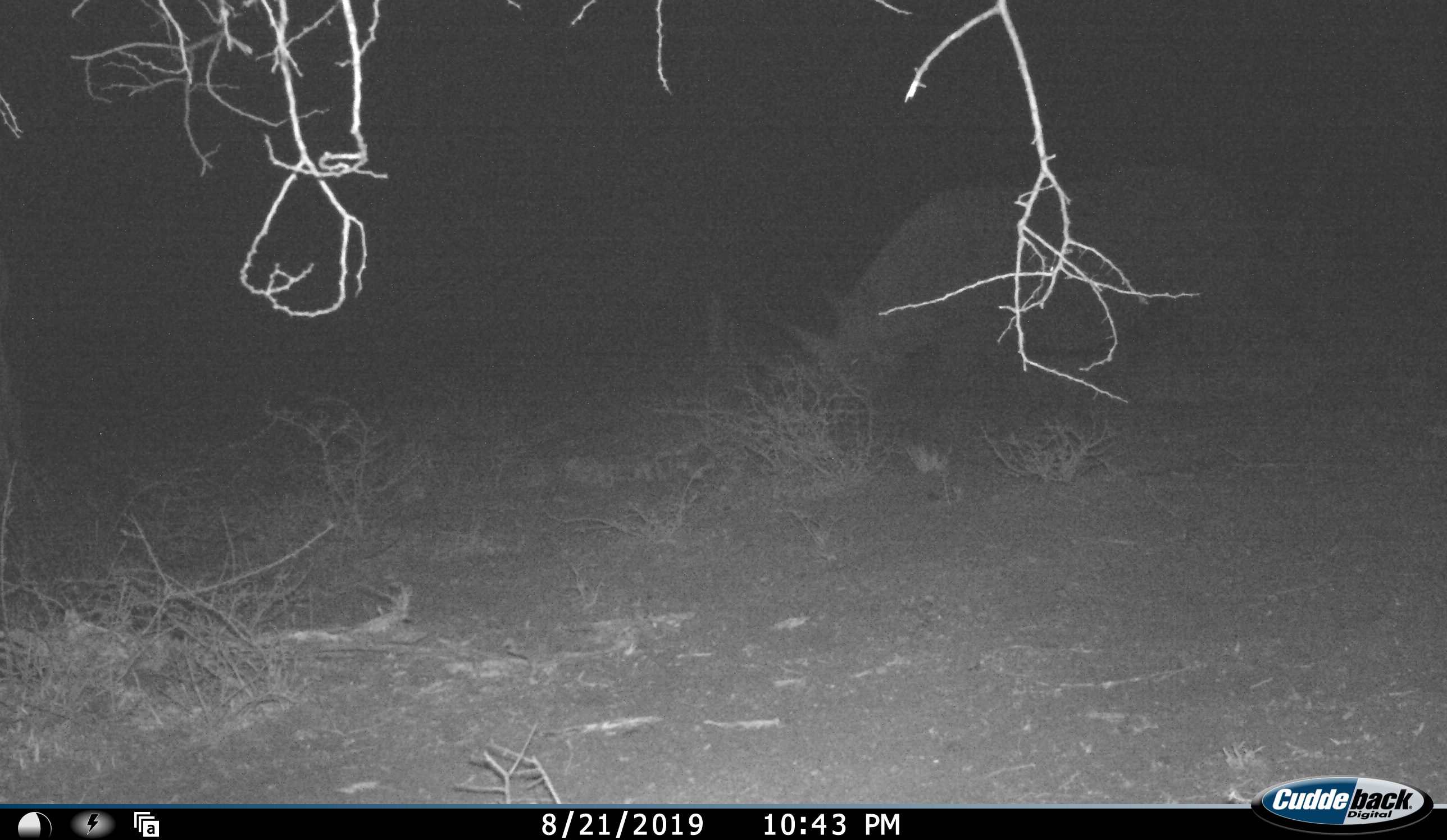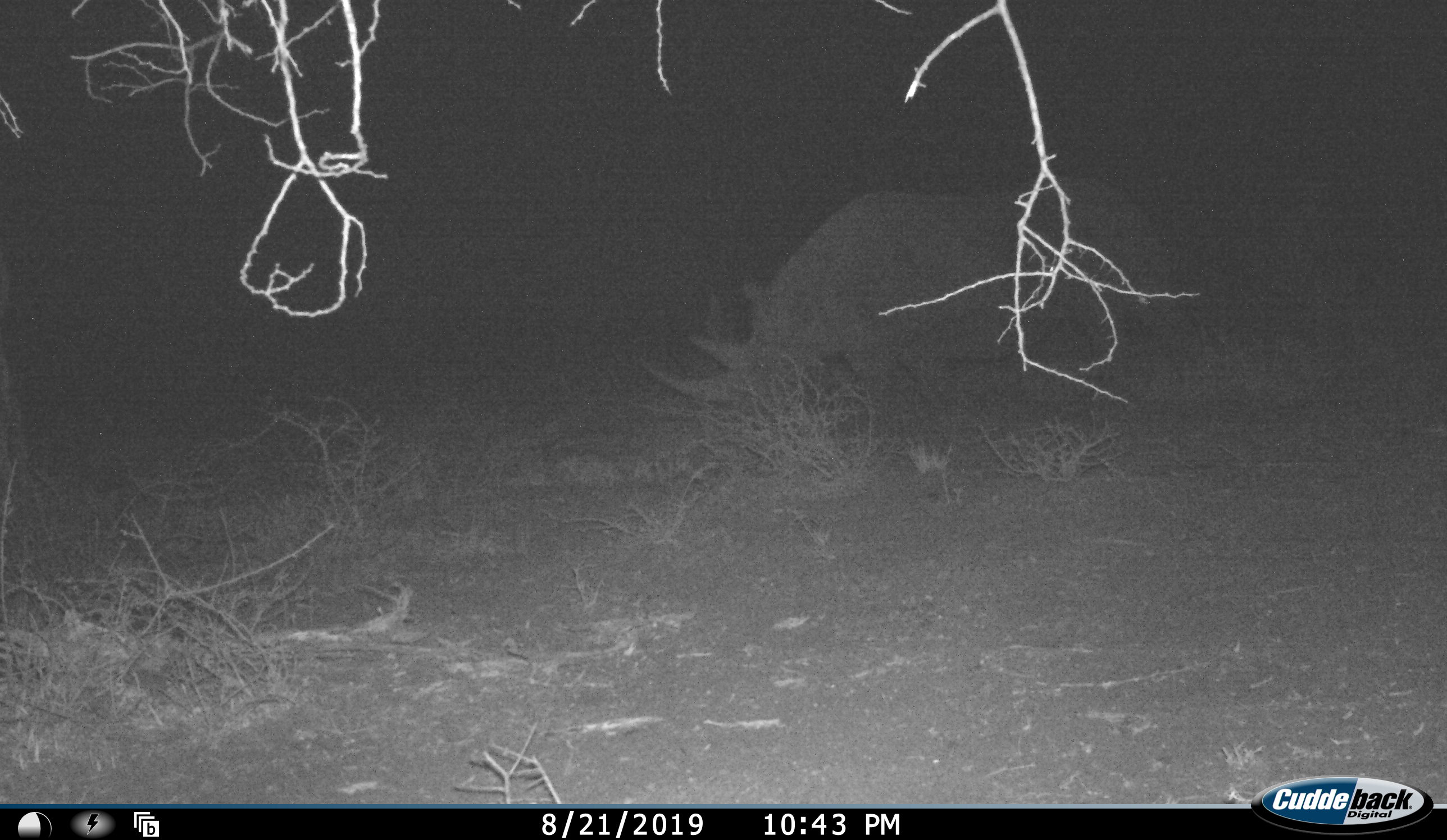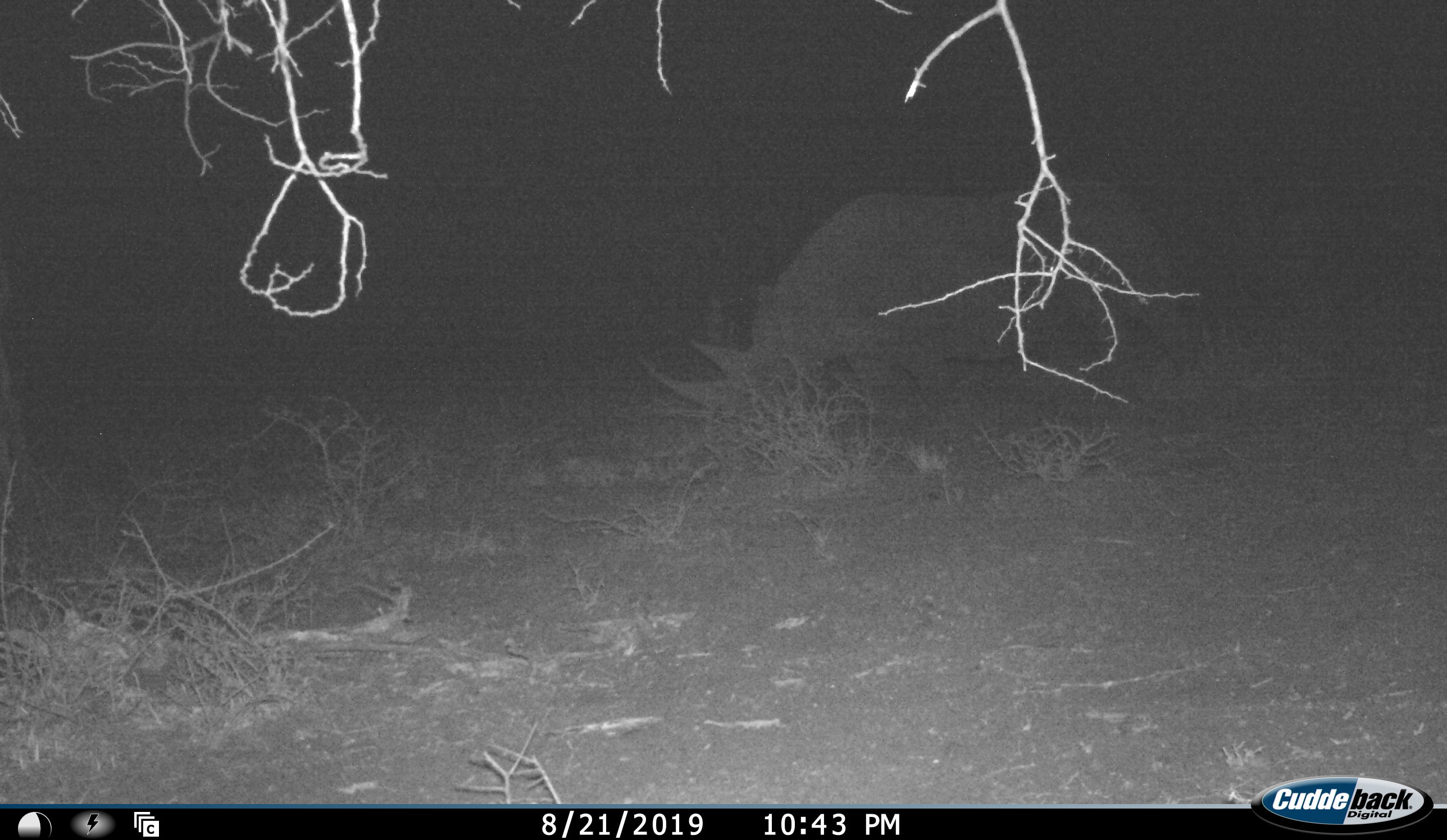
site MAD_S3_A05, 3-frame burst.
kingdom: Animalia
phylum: Chordata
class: Mammalia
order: Perissodactyla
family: Rhinocerotidae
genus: Diceros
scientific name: Diceros bicornis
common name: black rhinoceros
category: rhinocerosblack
Rhinocerosblack (black rhinoceros) (Diceros bicornis), count 1. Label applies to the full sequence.